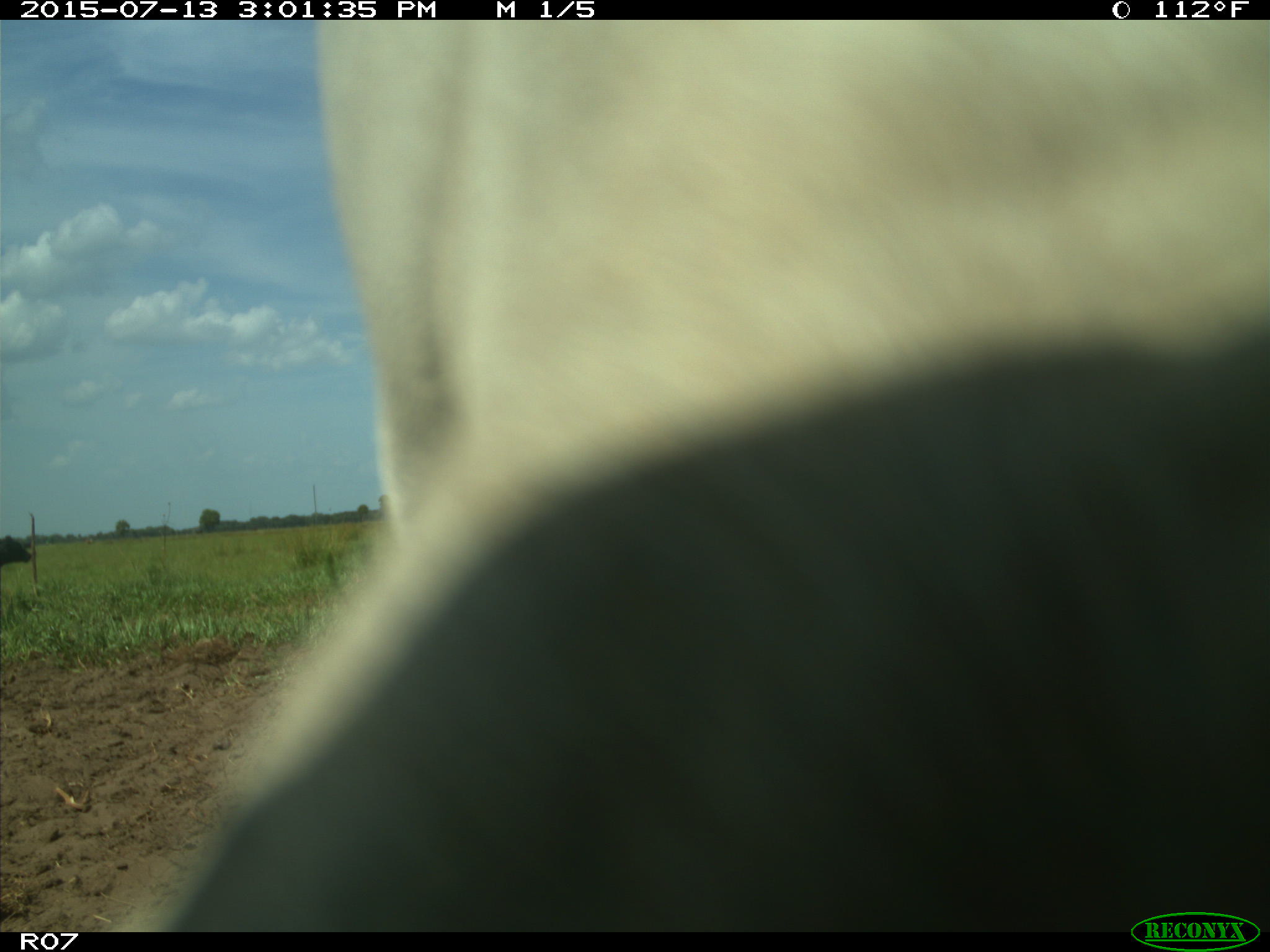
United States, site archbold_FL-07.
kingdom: Animalia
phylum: Chordata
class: Mammalia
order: Artiodactyla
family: Bovidae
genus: Bos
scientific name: Bos taurus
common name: domestic cow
Bos taurus (domestic cow).